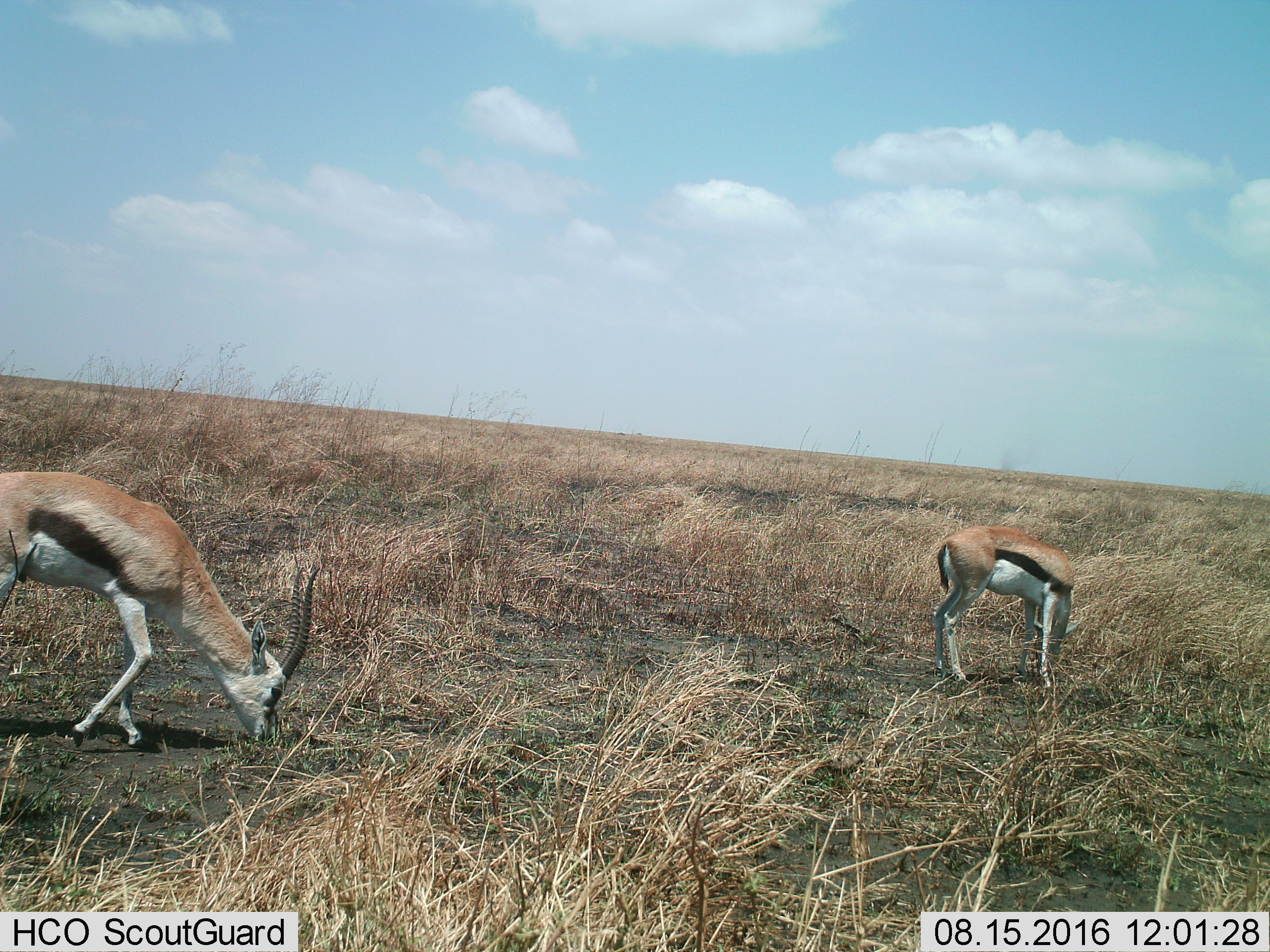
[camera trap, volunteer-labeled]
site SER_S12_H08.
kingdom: Animalia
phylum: Chordata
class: Mammalia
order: Artiodactyla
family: Bovidae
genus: Eudorcas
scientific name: Eudorcas thomsonii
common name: thomson's gazelle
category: gazellethomsons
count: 2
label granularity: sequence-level